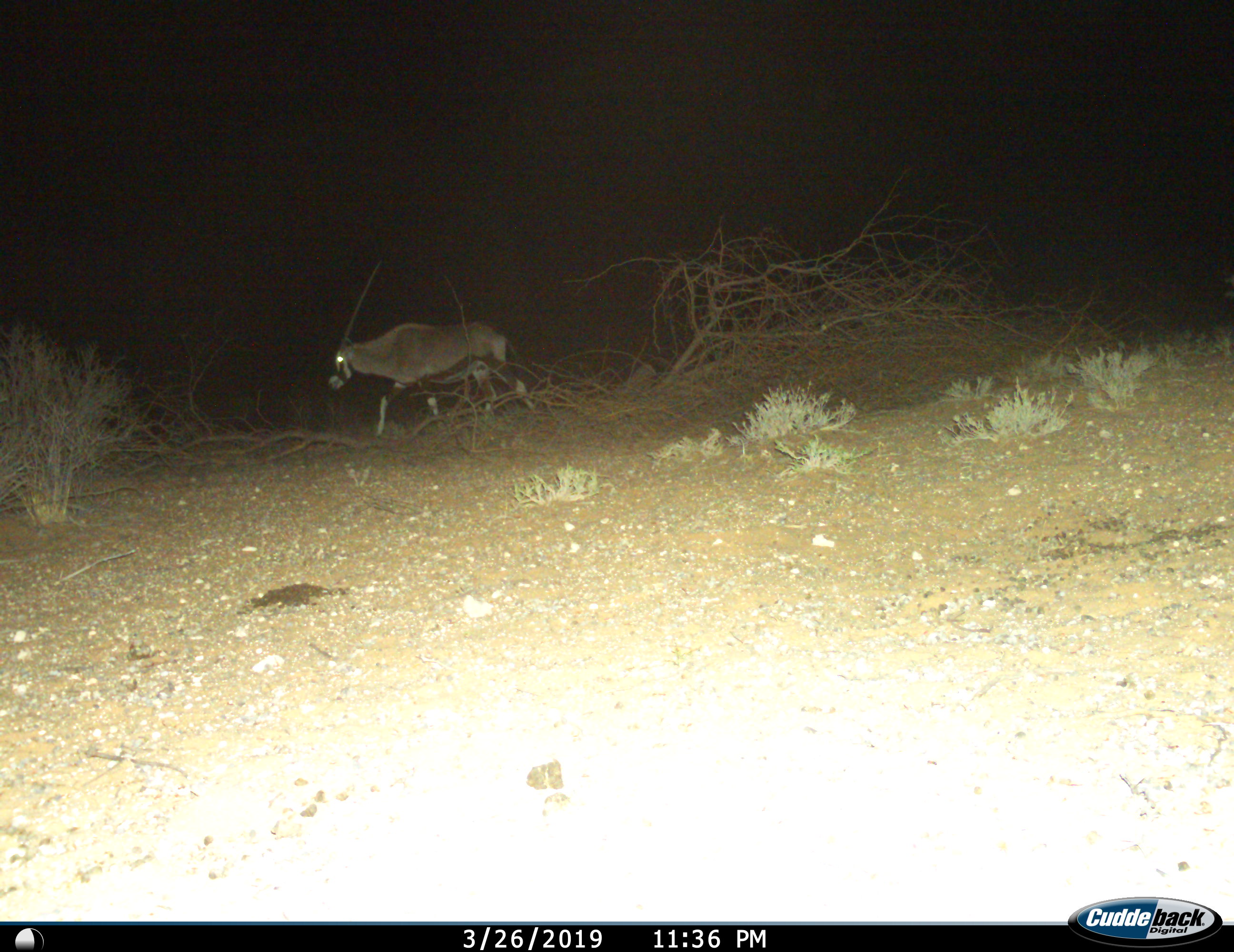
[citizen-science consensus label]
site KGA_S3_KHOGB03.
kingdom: Animalia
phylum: Chordata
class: Mammalia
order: Artiodactyla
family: Bovidae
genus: Oryx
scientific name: Oryx gazella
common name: gemsbok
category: oryx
Oryx (gemsbok) (Oryx gazella), count 1. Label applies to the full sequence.